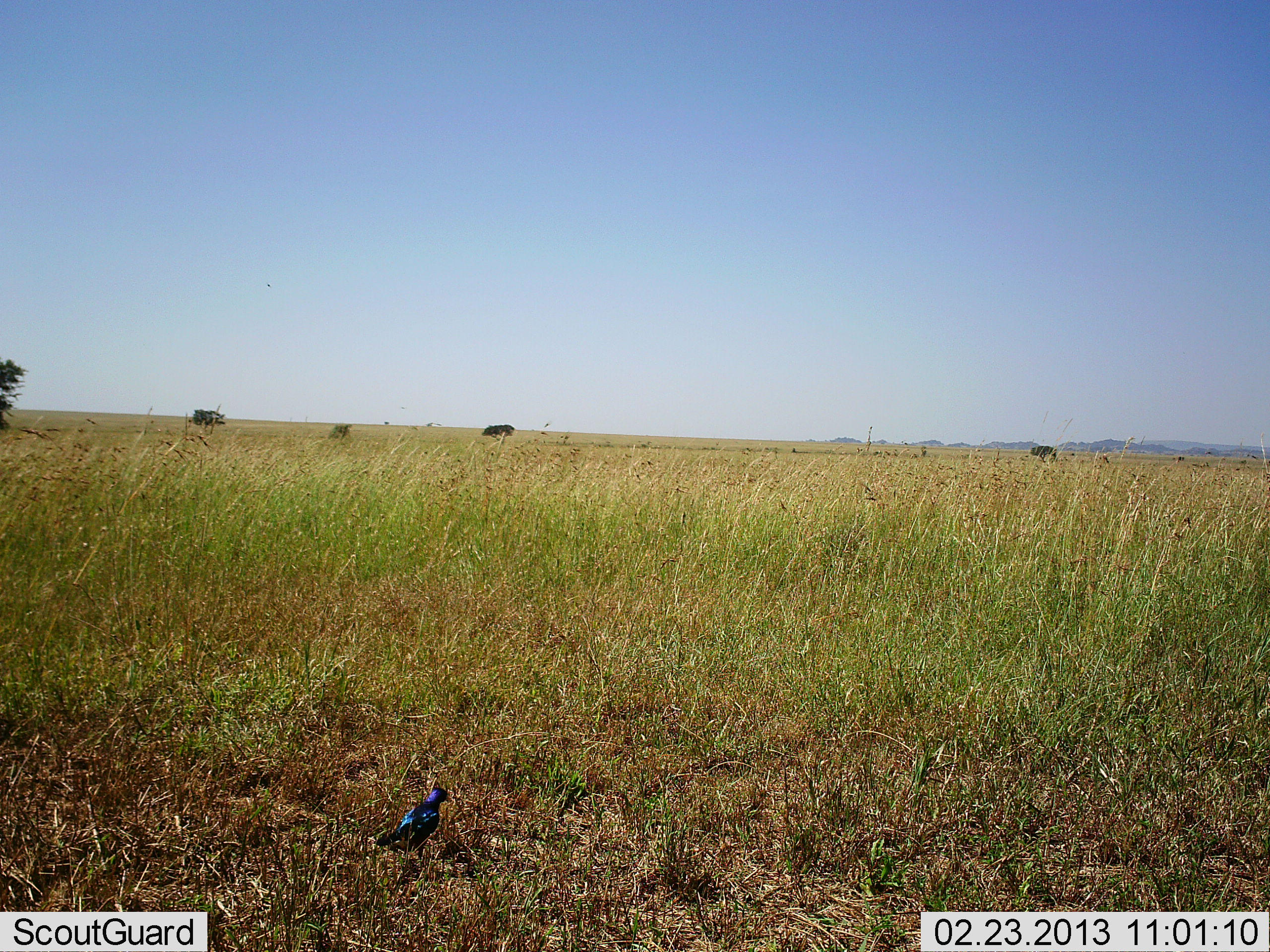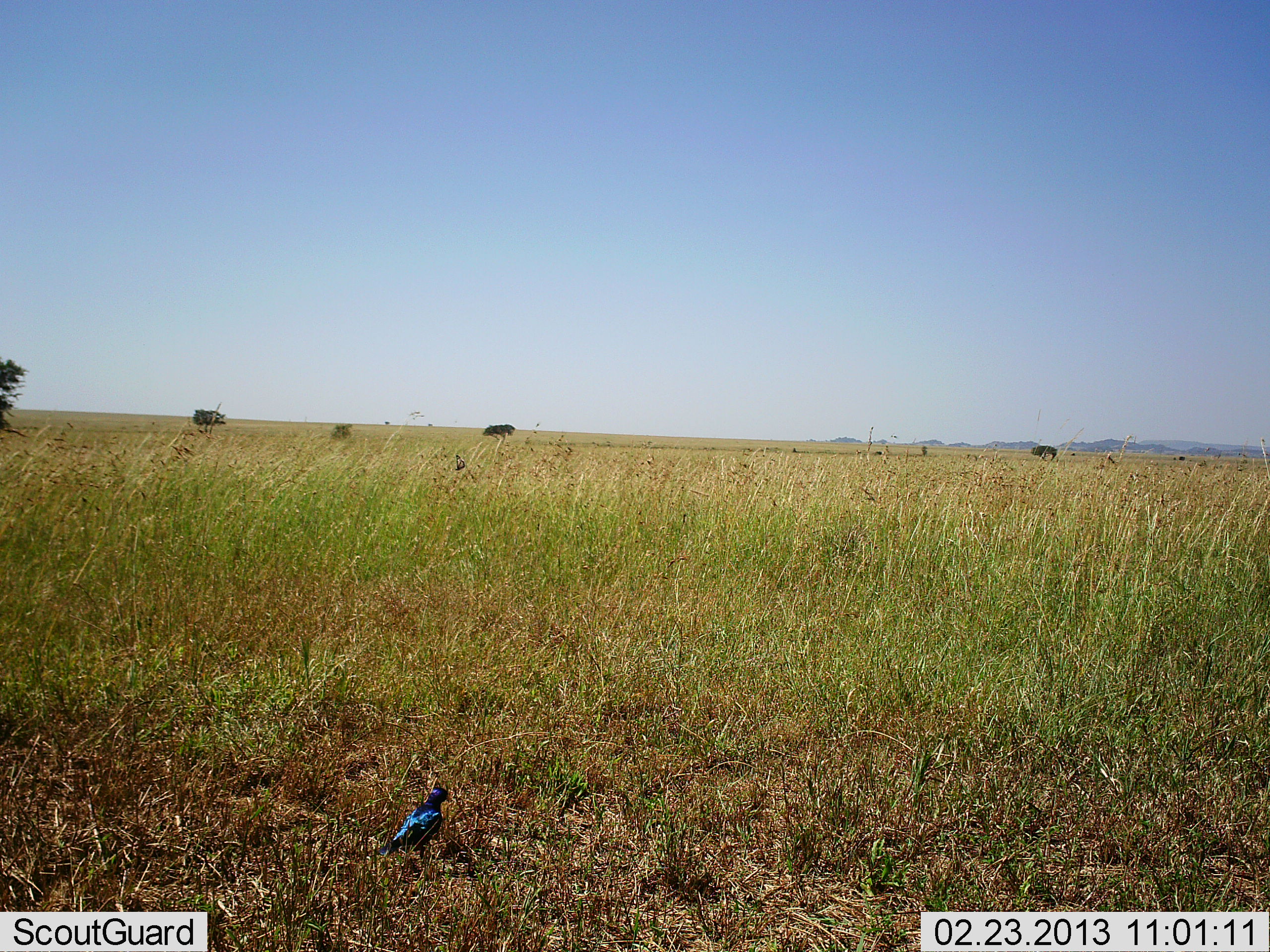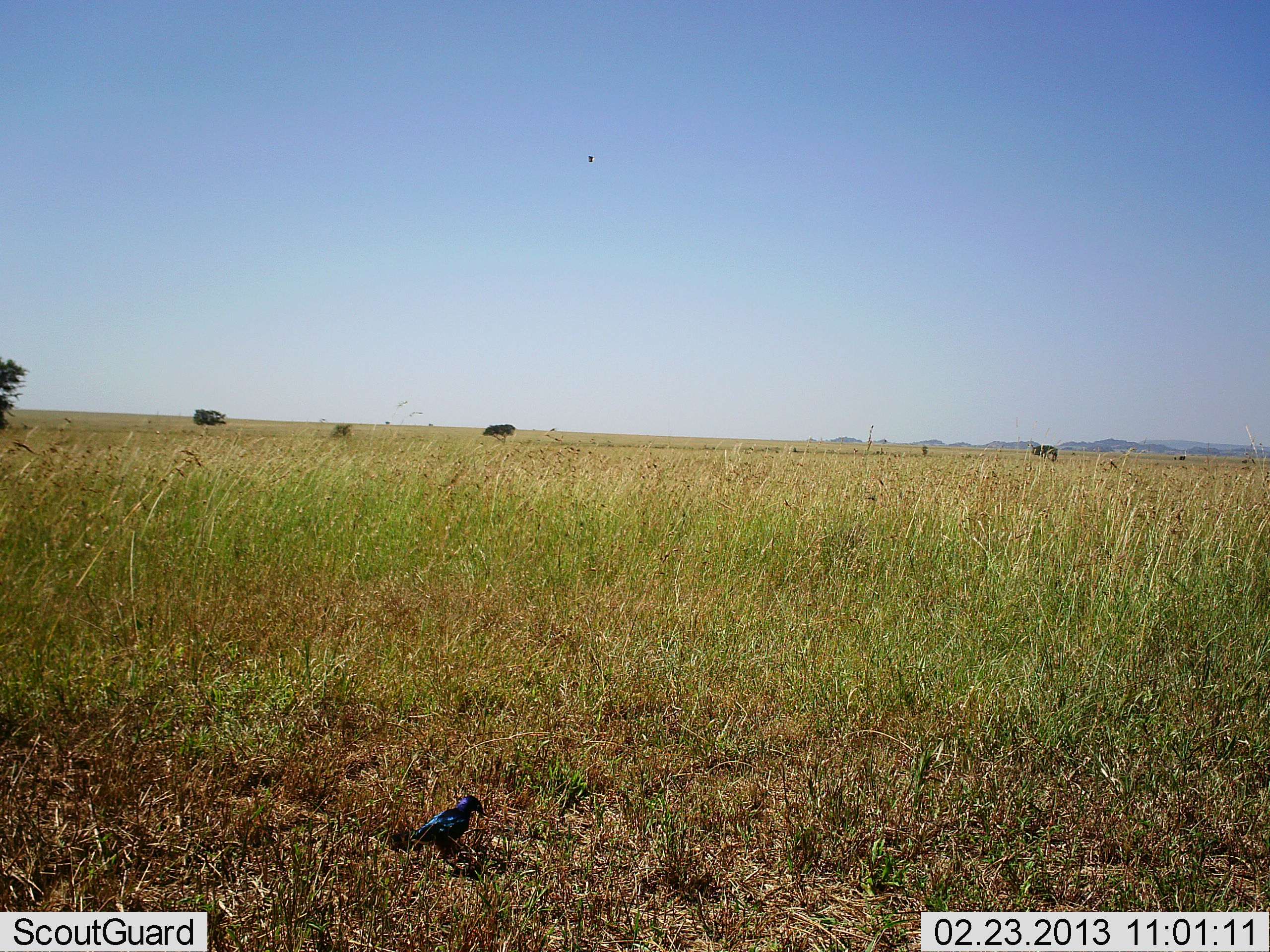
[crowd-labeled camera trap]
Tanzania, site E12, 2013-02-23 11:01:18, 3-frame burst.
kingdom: Animalia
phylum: Chordata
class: Aves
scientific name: Aves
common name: bird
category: otherbird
Otherbird (bird) (Aves), count 1. Behavior (volunteer vote fractions): standing 57%, resting 0%, moving 57%, interacting 0%. Young present (vote fraction): 0%. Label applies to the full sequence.